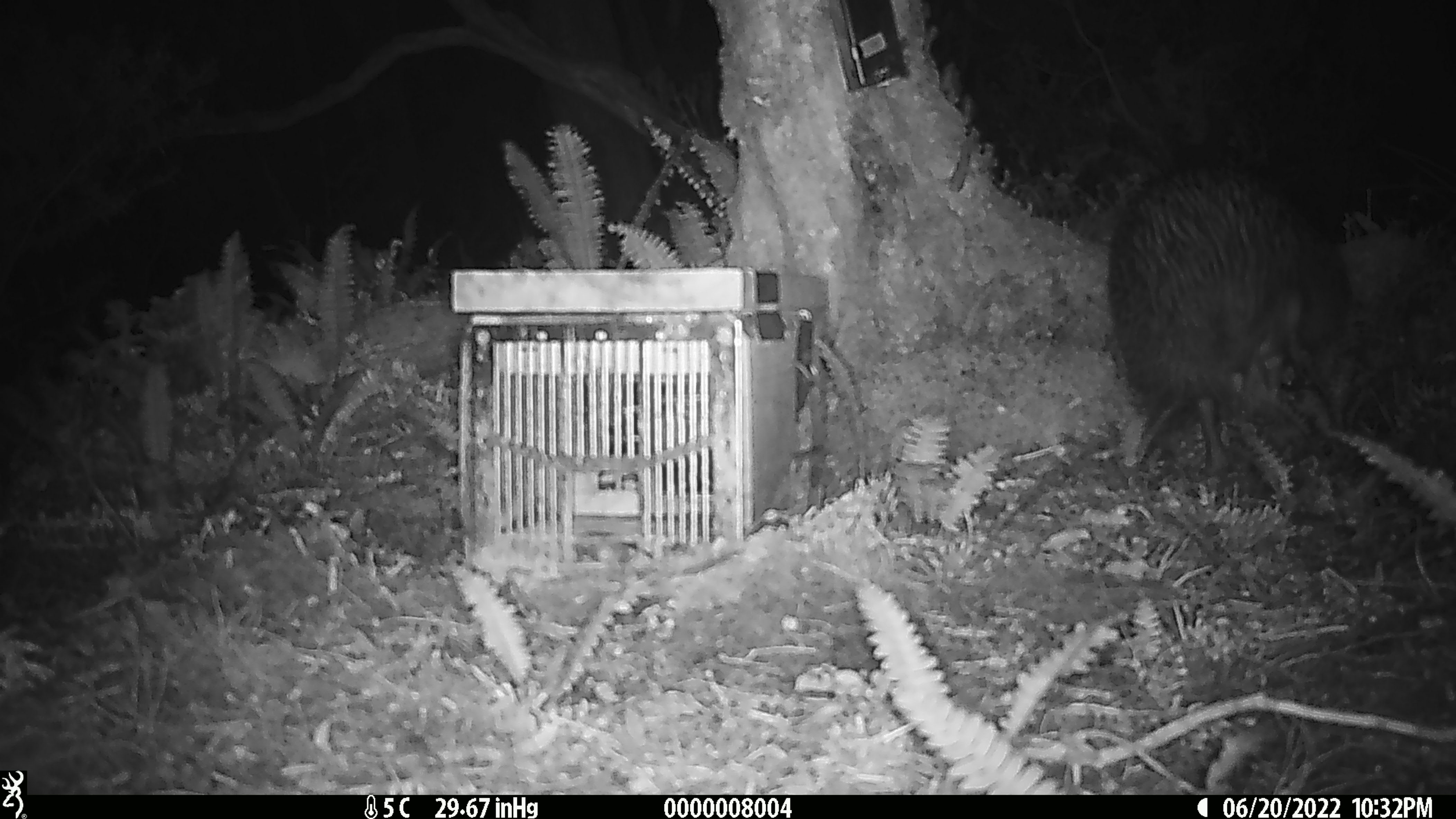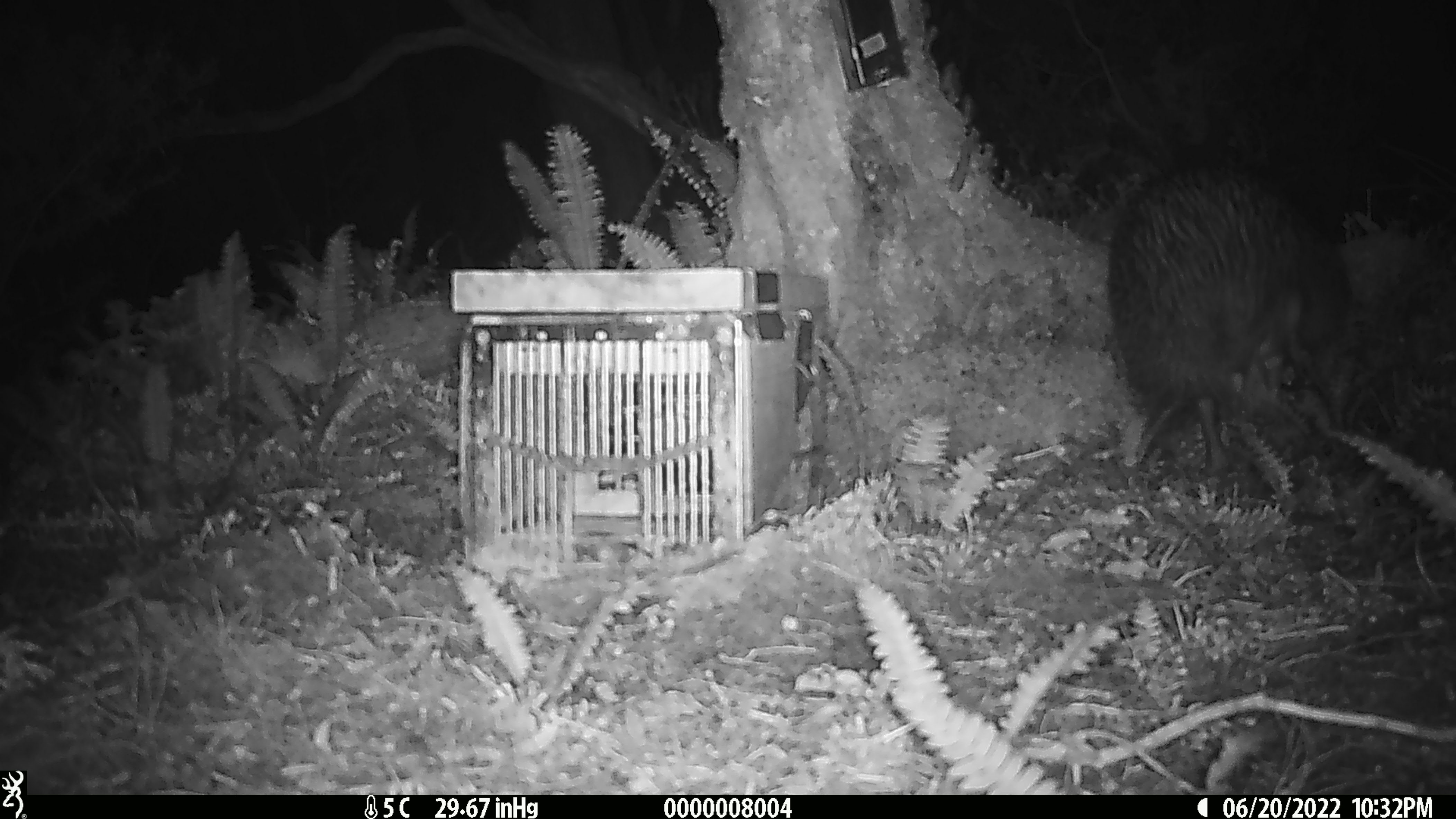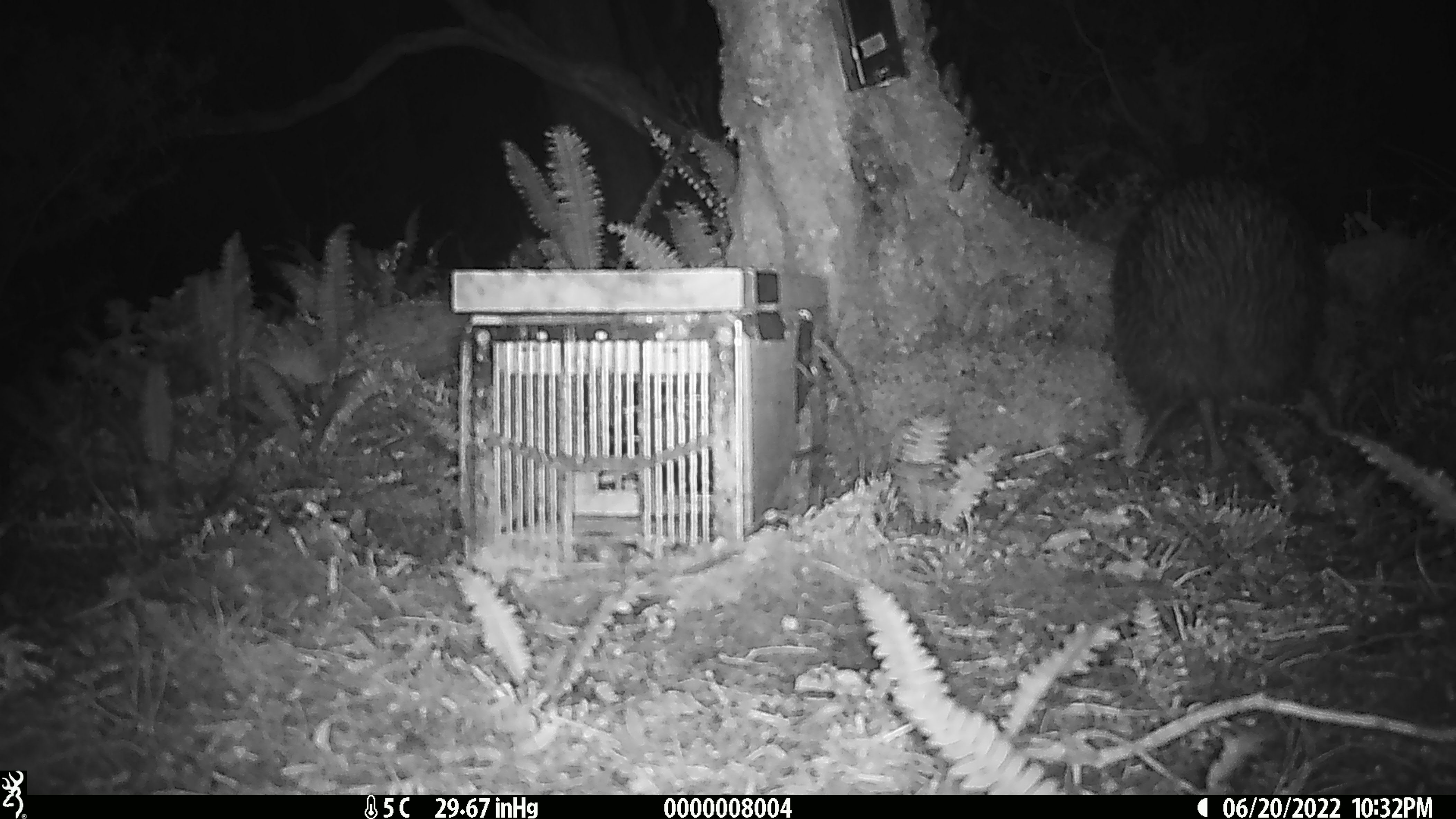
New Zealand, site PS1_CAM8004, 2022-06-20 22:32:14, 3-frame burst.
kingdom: Animalia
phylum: Chordata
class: Aves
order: Apterygiformes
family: Apterygidae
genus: Apteryx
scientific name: Apteryx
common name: kiwi